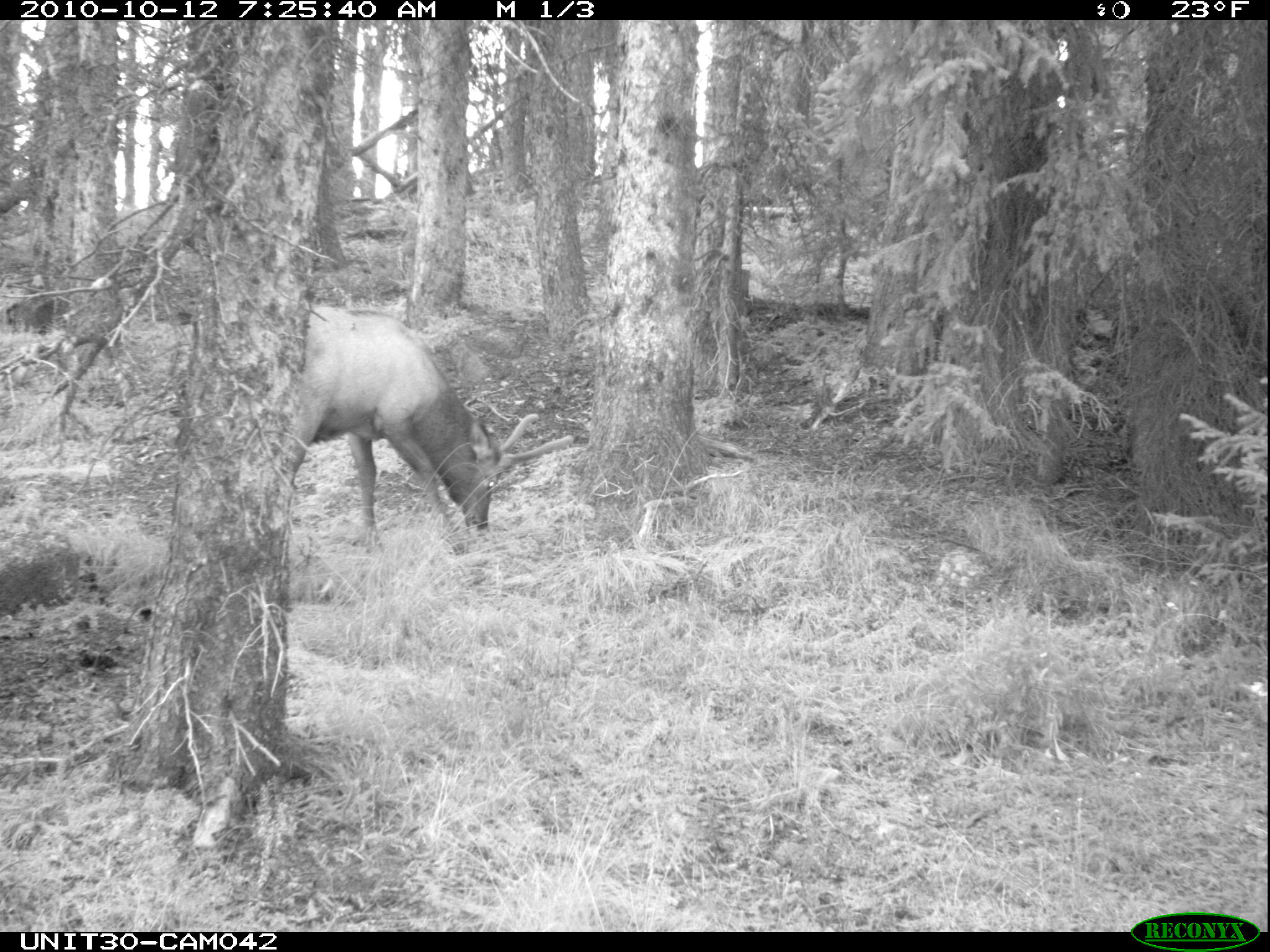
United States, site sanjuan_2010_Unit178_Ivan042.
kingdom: Animalia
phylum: Chordata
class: Mammalia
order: Artiodactyla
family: Cervidae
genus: Cervus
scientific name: Cervus elaphus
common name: red deer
Cervus elaphus (red deer).